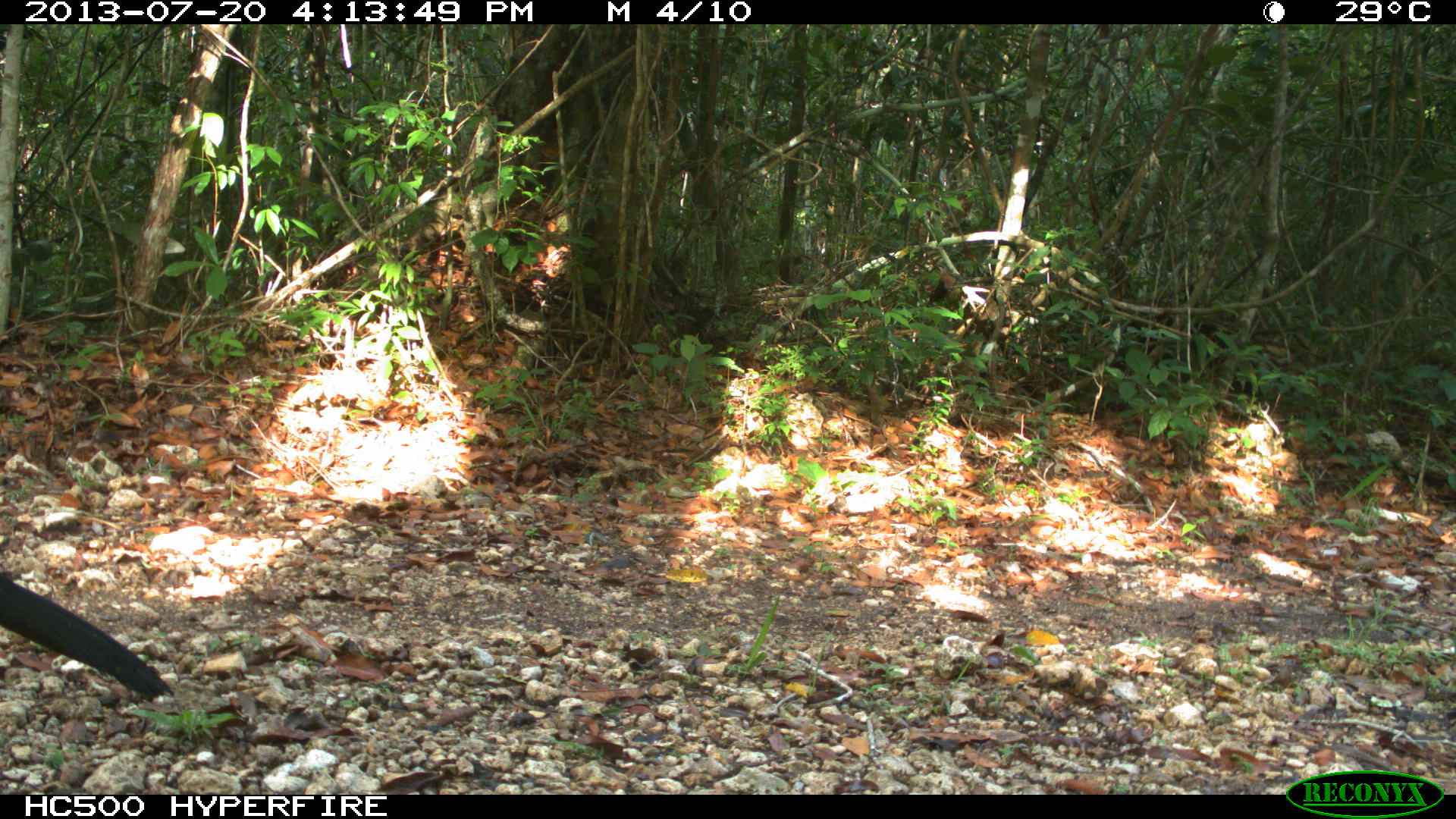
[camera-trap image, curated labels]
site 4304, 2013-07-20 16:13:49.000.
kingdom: Animalia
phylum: Chordata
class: Aves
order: Galliformes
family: Cracidae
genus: Crax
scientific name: Crax rubra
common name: great curassow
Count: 3.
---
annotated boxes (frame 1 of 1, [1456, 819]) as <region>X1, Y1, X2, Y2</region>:
crax rubra: <region>0, 568, 172, 703</region>